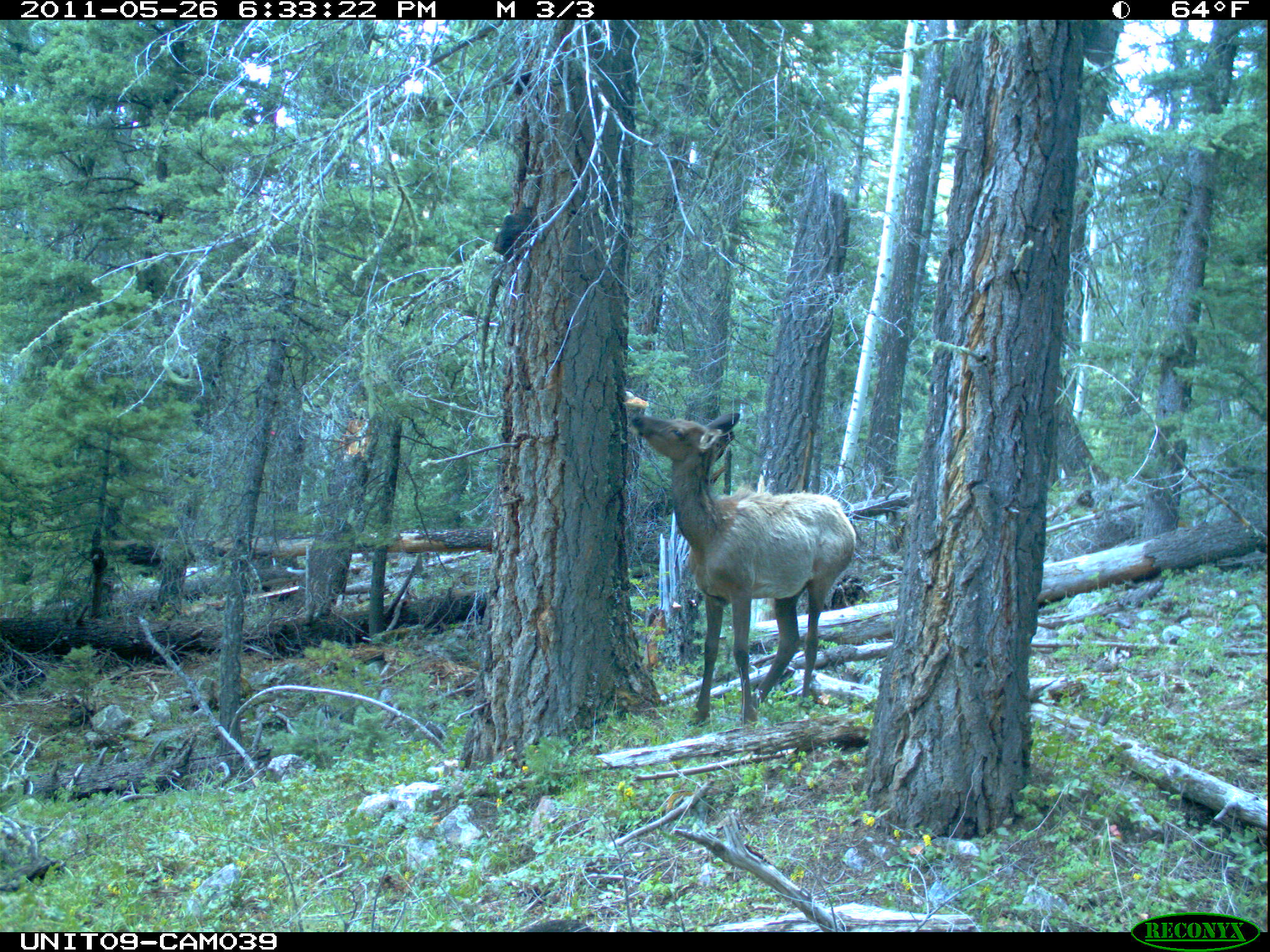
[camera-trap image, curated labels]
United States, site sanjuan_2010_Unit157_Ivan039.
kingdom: Animalia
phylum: Chordata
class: Mammalia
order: Artiodactyla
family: Cervidae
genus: Cervus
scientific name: Cervus elaphus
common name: red deer